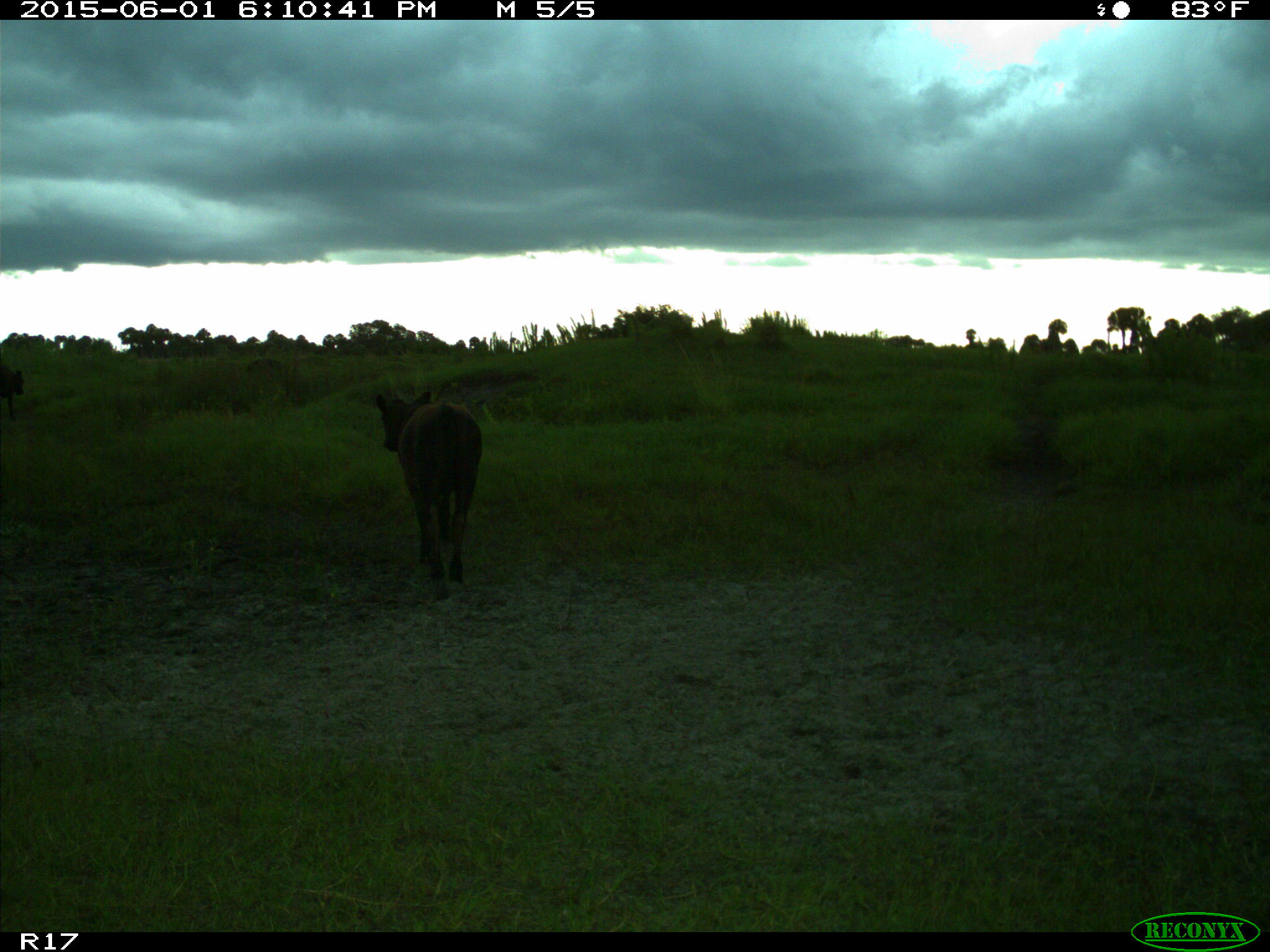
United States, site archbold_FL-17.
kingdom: Animalia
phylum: Chordata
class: Mammalia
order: Artiodactyla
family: Bovidae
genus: Bos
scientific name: Bos taurus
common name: domestic cow